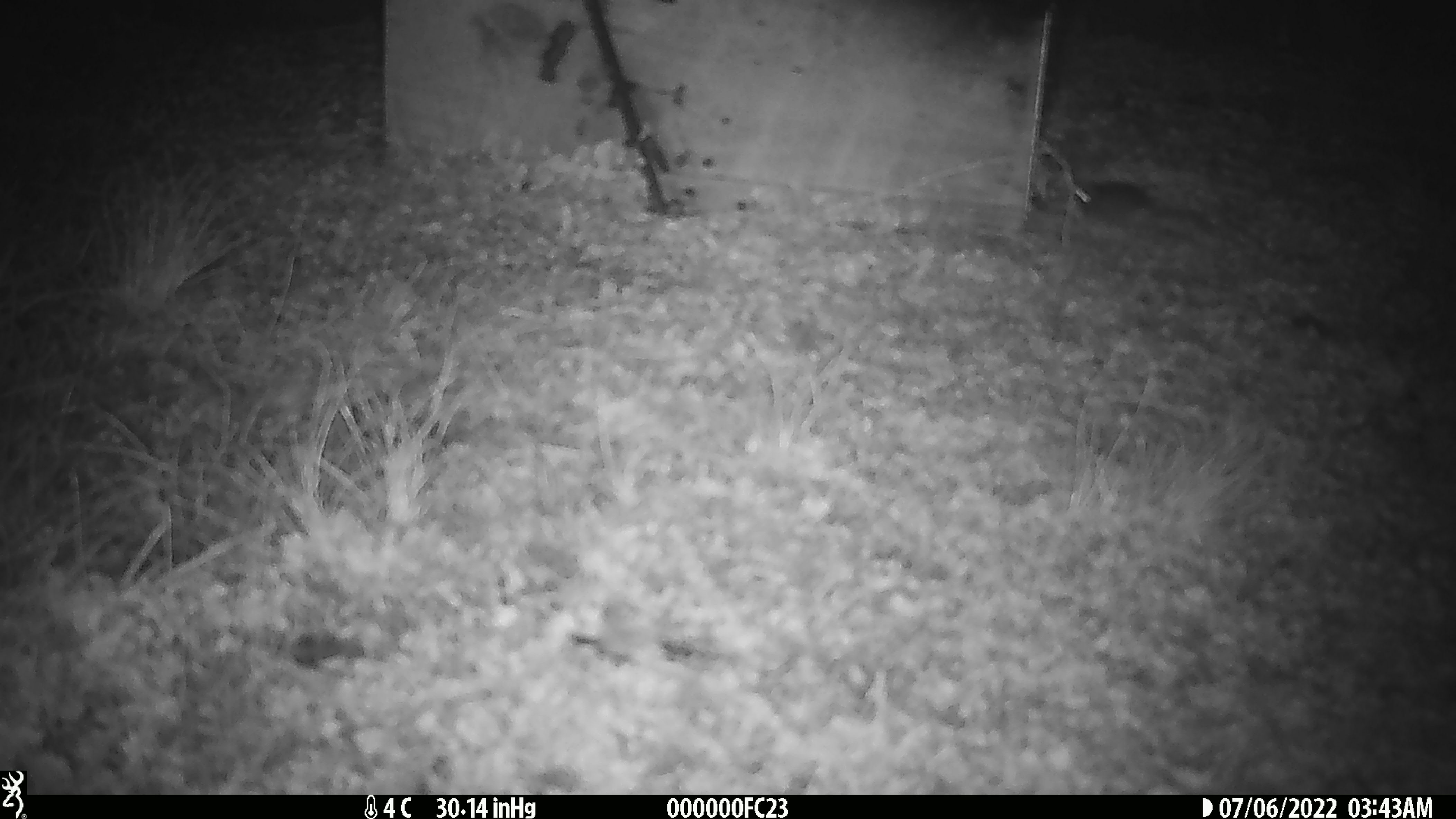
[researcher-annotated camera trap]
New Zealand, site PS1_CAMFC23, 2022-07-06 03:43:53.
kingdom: Animalia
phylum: Chordata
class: Mammalia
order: Rodentia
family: Muridae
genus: Mus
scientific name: Mus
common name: mouse